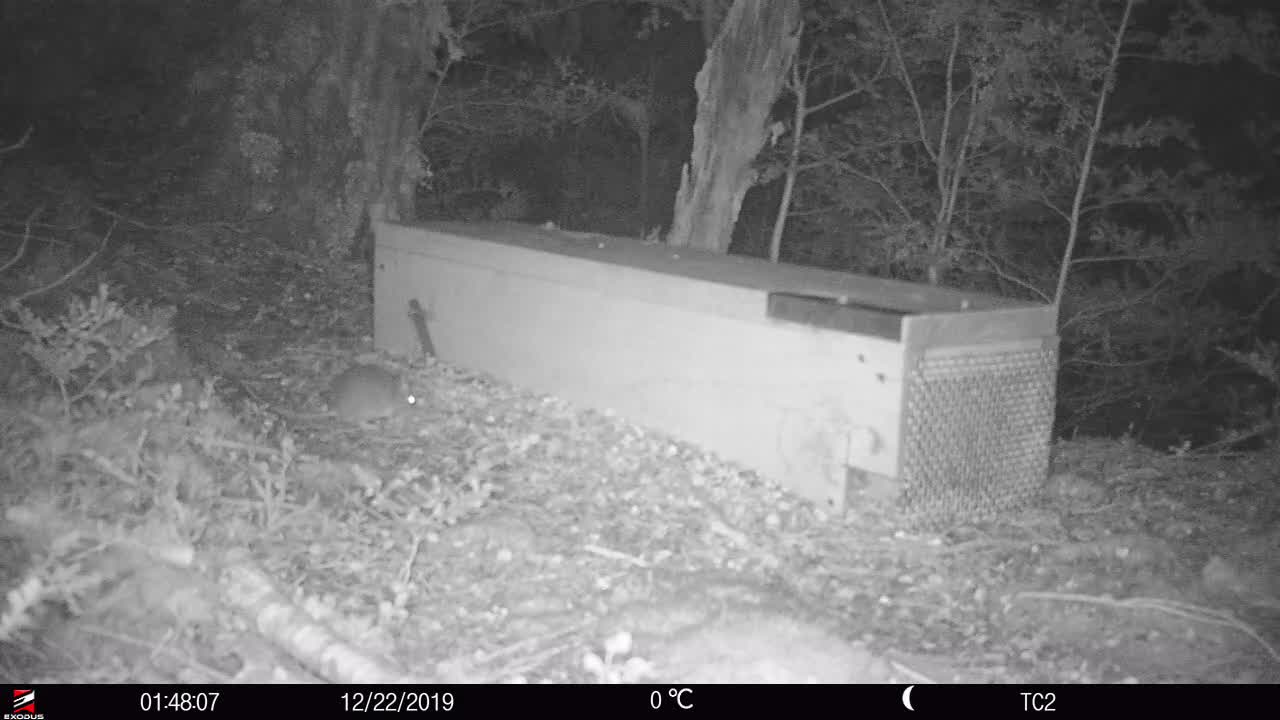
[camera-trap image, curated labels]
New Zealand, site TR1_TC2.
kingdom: Animalia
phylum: Chordata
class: Mammalia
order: Rodentia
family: Muridae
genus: Rattus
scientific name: Rattus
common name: rat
Rat (Rattus).